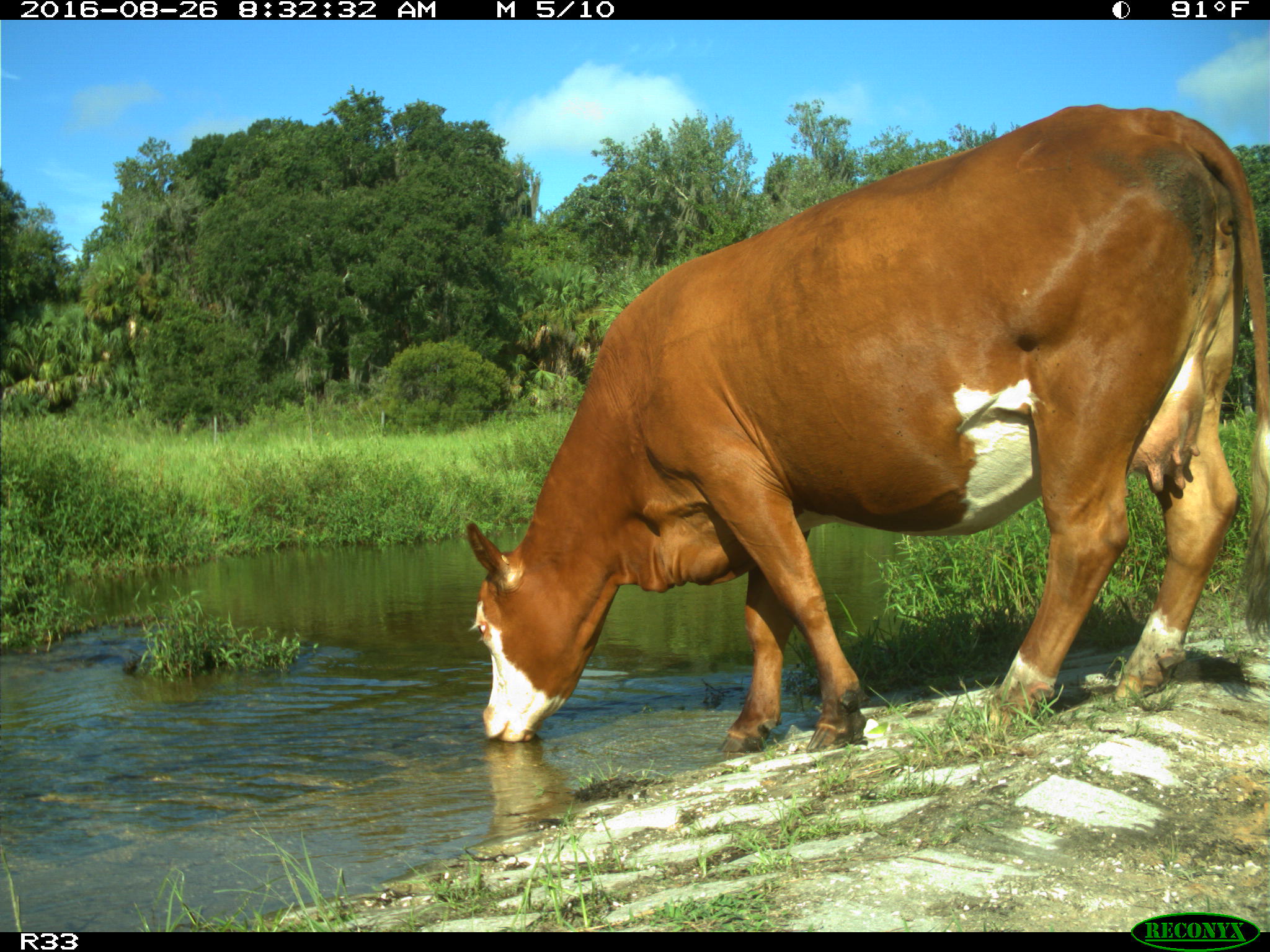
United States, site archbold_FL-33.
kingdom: Animalia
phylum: Chordata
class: Mammalia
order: Artiodactyla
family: Bovidae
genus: Bos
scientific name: Bos taurus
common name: domestic cow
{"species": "Bos taurus (domestic cow)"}